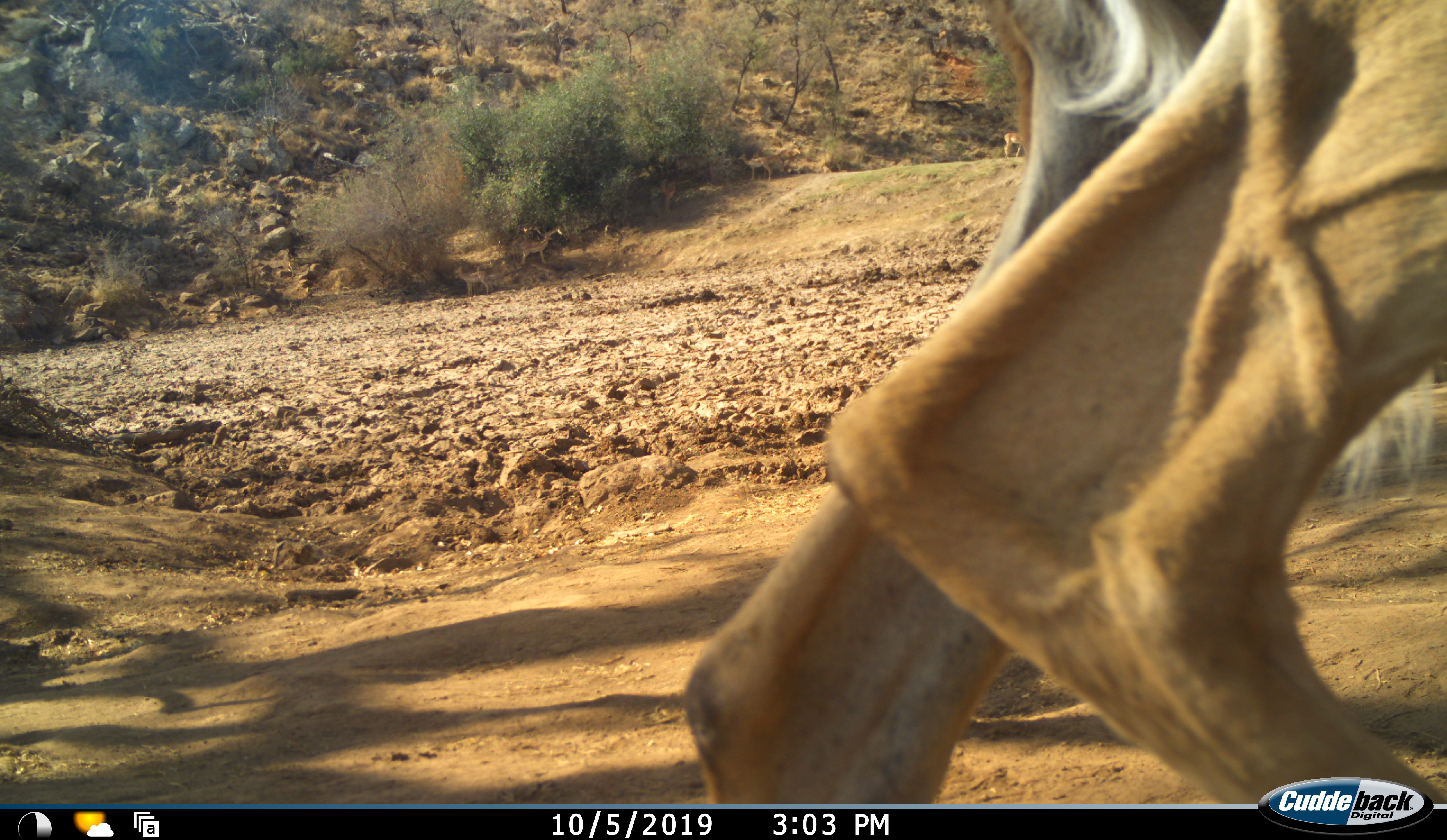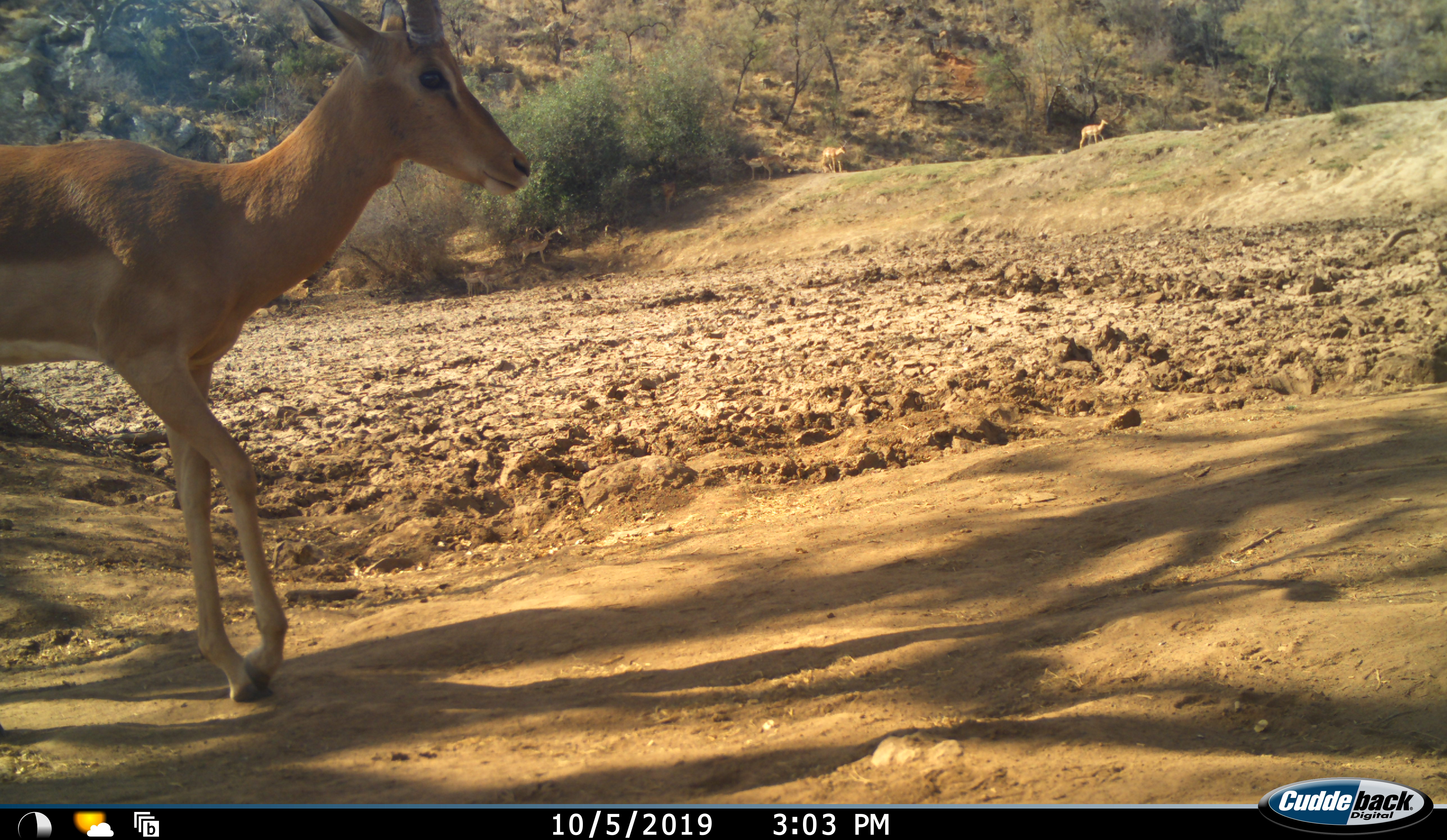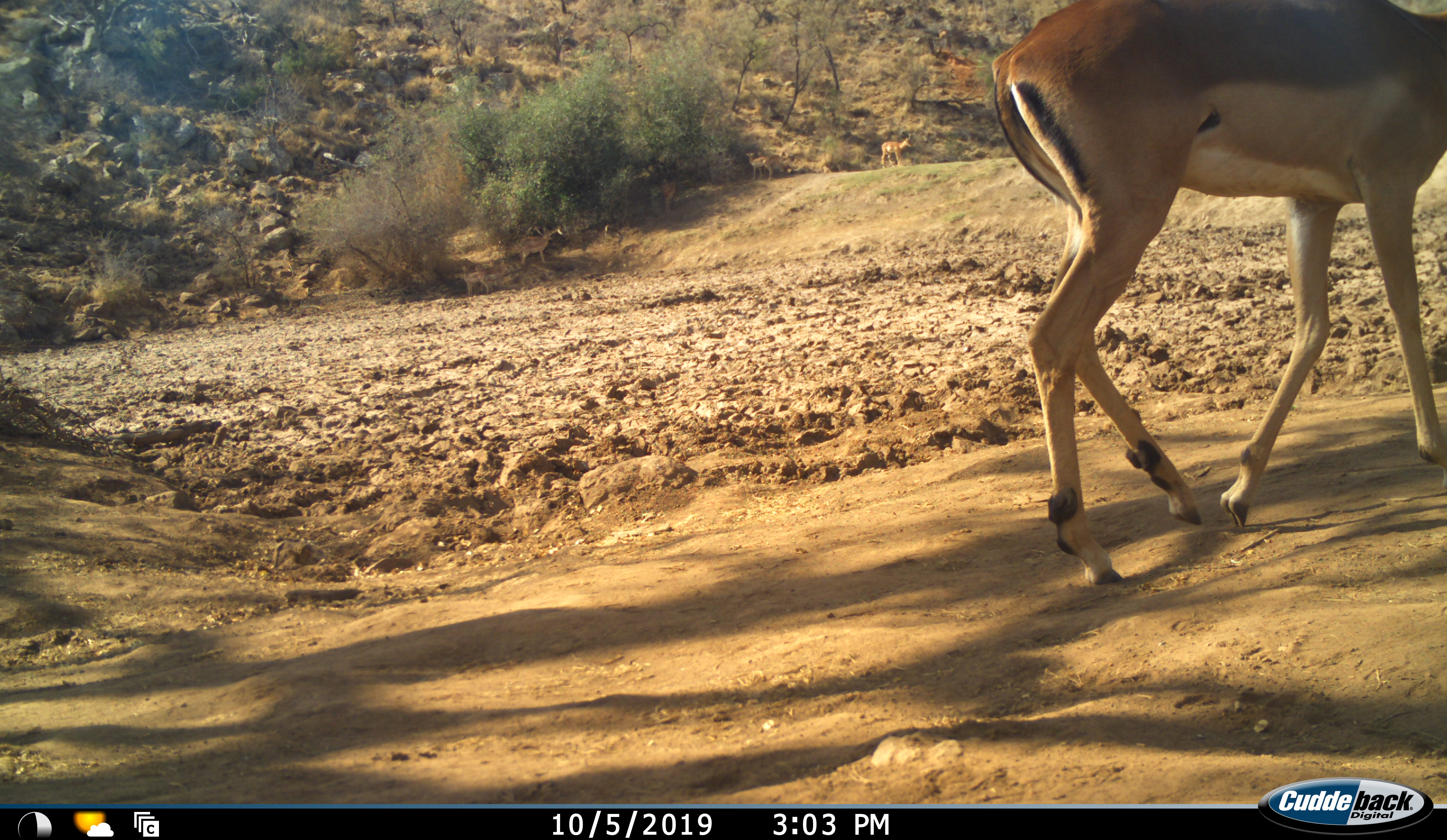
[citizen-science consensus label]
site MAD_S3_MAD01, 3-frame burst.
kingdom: Animalia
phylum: Chordata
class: Mammalia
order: Artiodactyla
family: Bovidae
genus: Aepyceros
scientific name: Aepyceros melampus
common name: impala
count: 5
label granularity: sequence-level